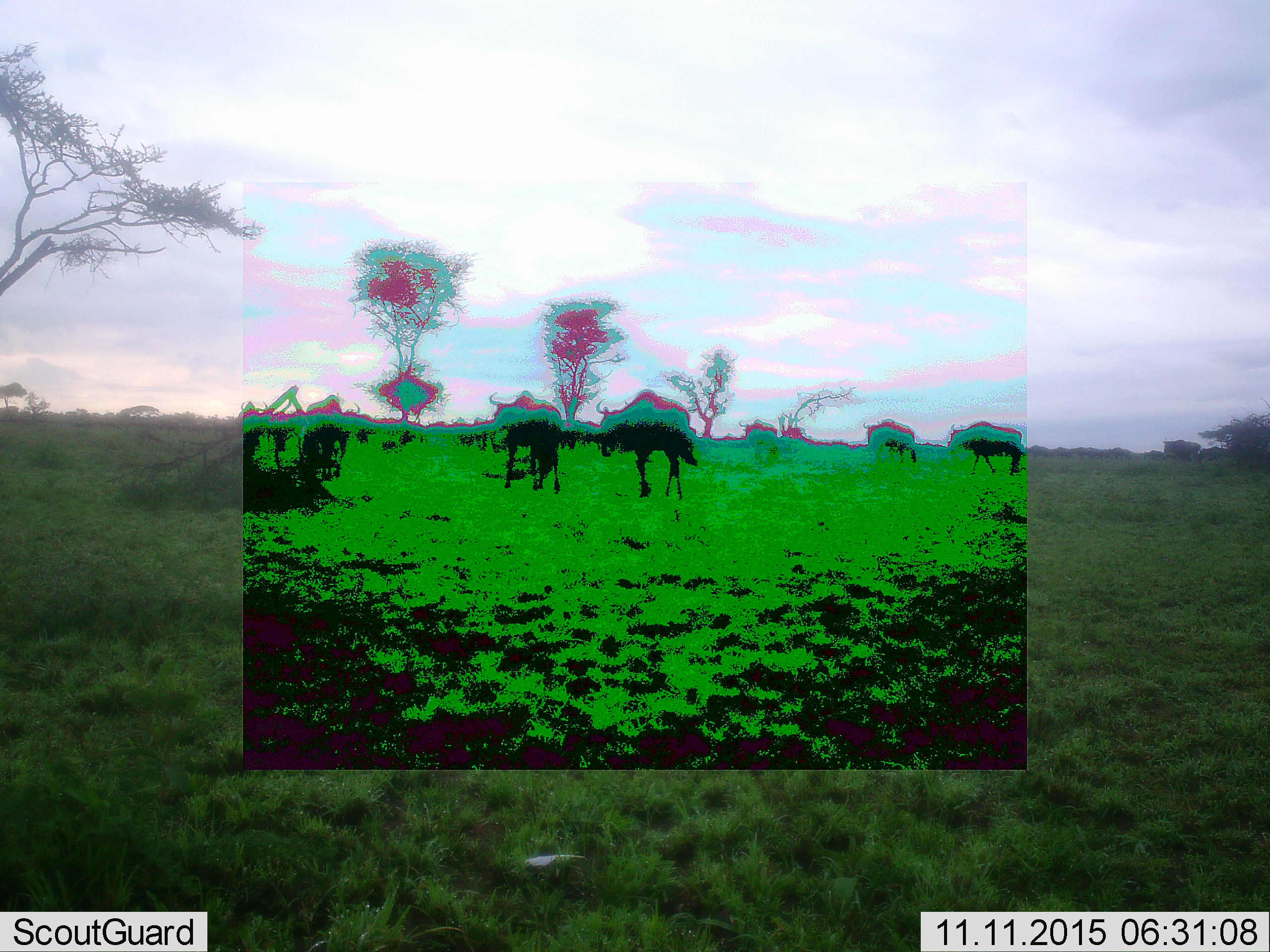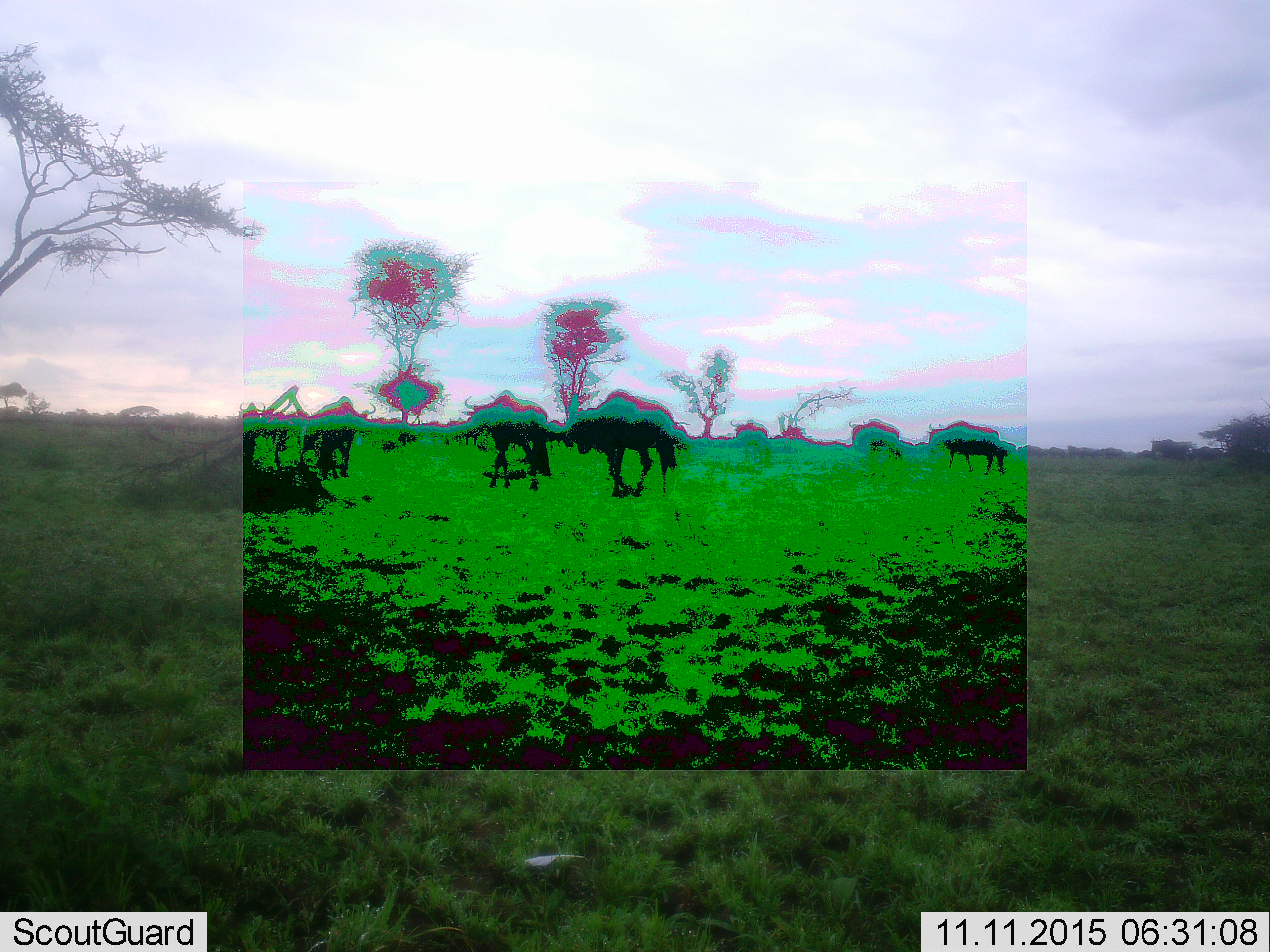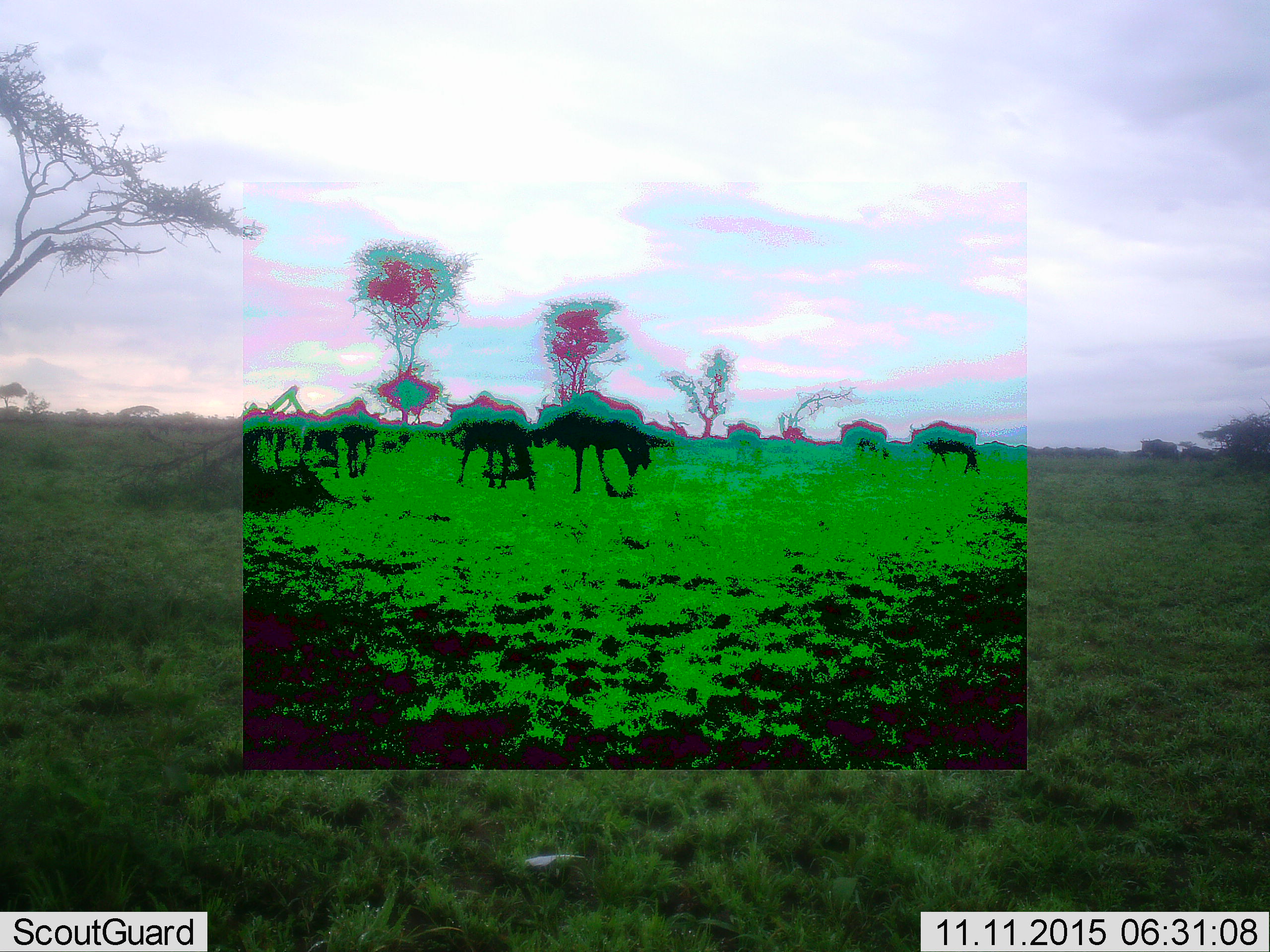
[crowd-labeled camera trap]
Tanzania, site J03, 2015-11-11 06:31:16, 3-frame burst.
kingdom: Animalia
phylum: Chordata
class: Mammalia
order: Artiodactyla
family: Bovidae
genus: Connochaetes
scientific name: Connochaetes taurinus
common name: blue wildebeest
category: wildebeest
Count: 8.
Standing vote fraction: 29%.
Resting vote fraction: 0%.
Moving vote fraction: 100%.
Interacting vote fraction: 14%.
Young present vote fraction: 0%.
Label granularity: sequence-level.